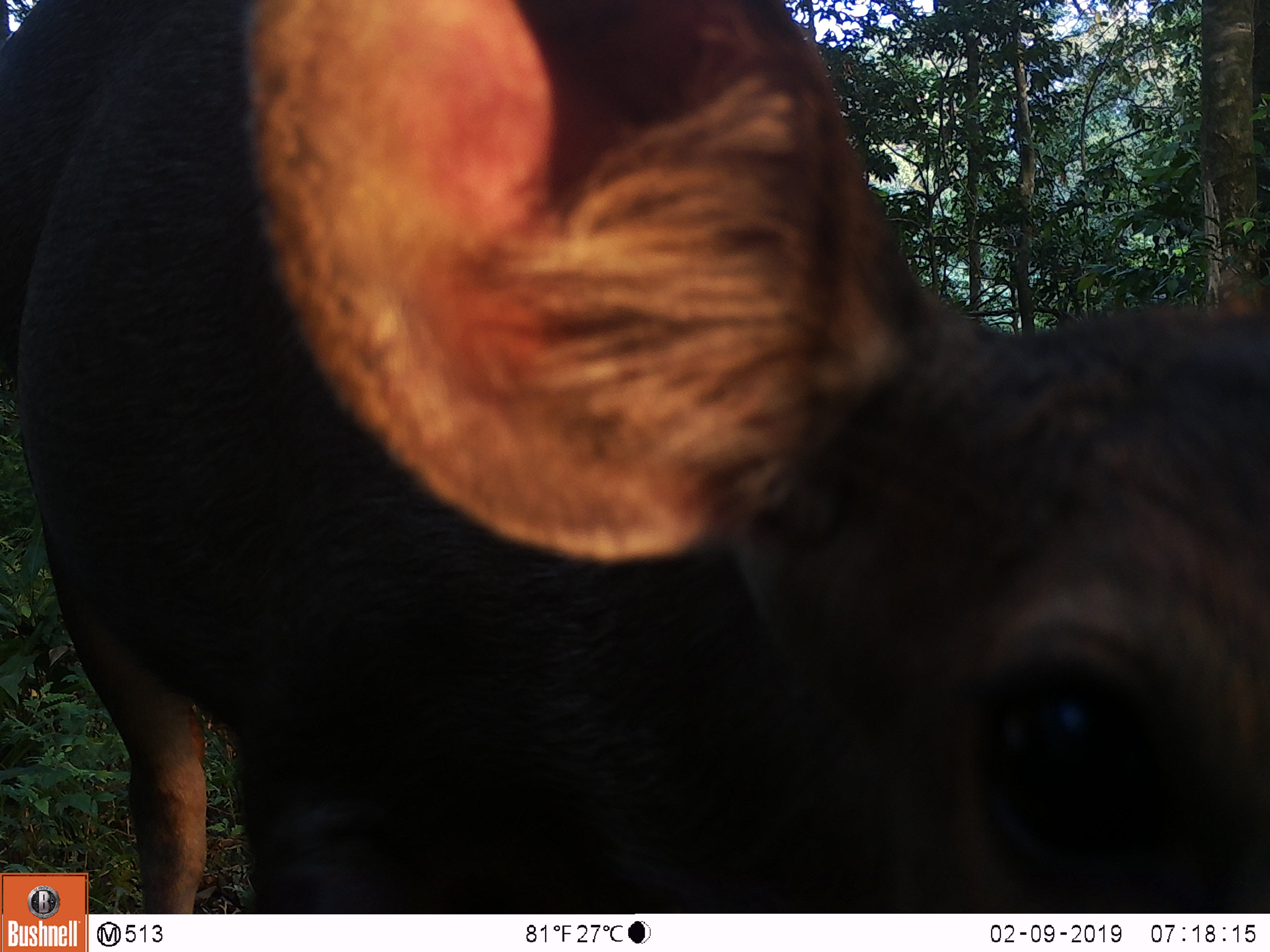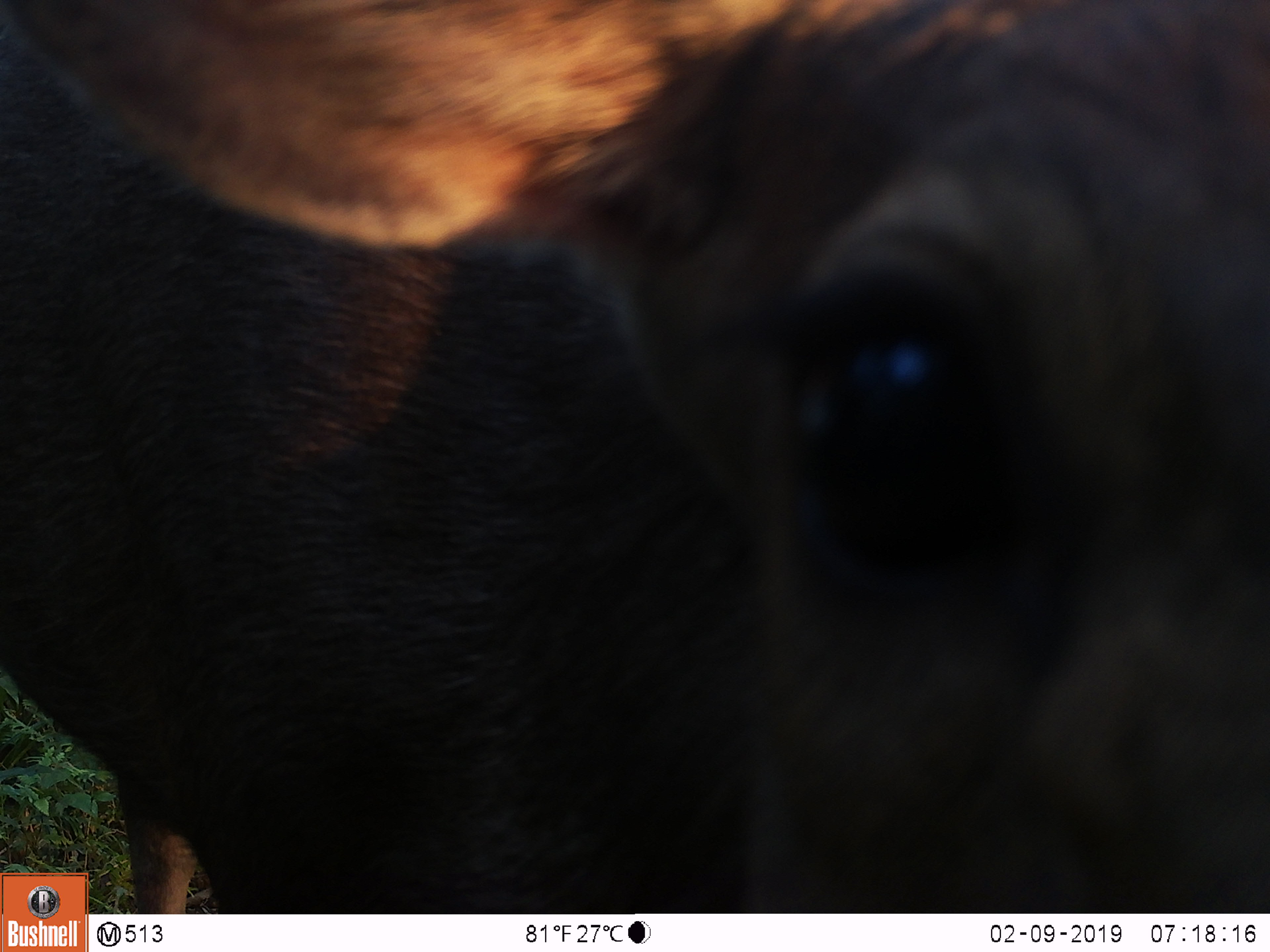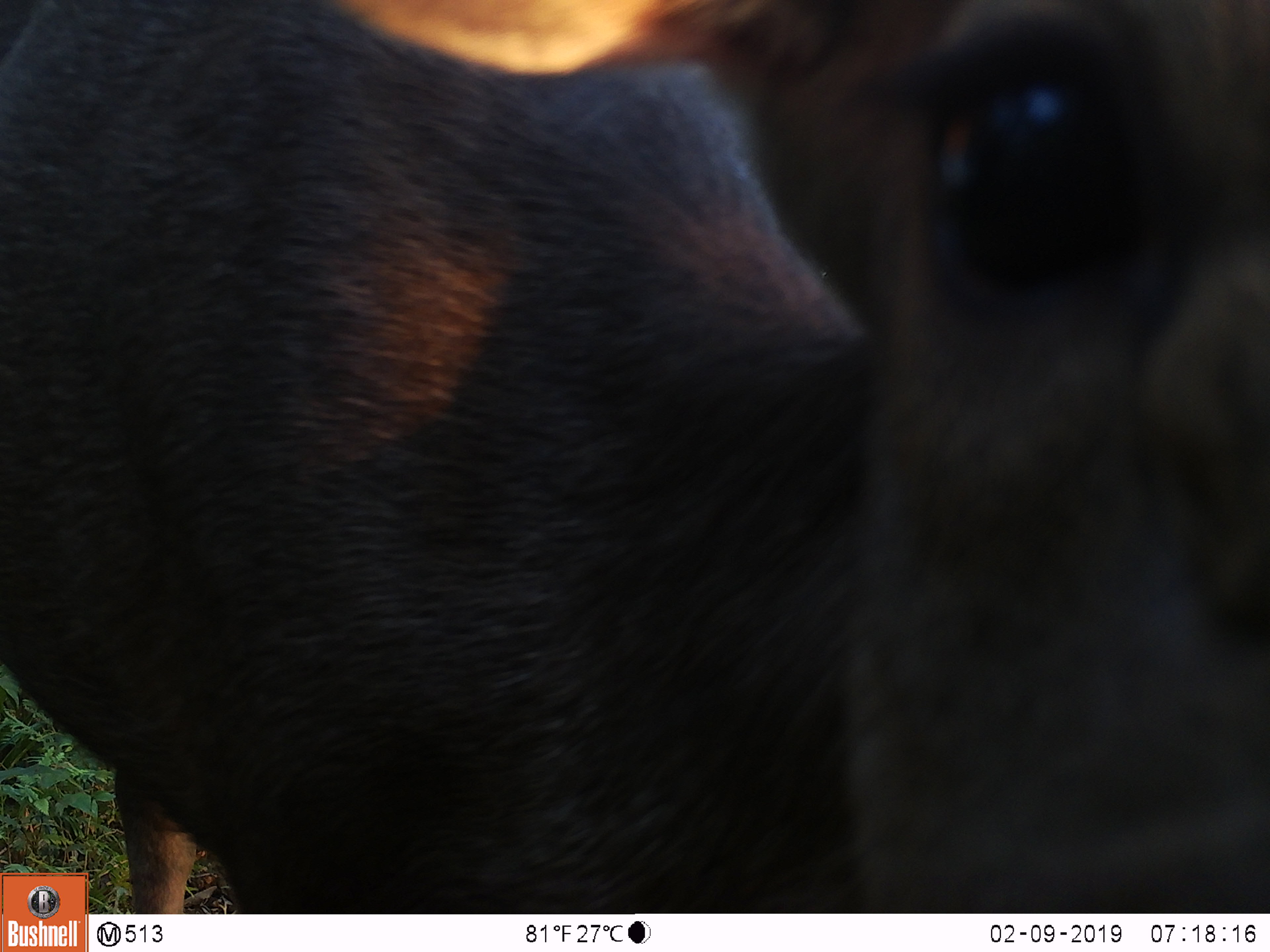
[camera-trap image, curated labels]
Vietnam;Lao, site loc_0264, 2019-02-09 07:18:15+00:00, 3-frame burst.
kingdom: Animalia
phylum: Chordata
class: Mammalia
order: Artiodactyla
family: Cervidae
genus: Rusa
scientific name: Rusa unicolor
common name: sambar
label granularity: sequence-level